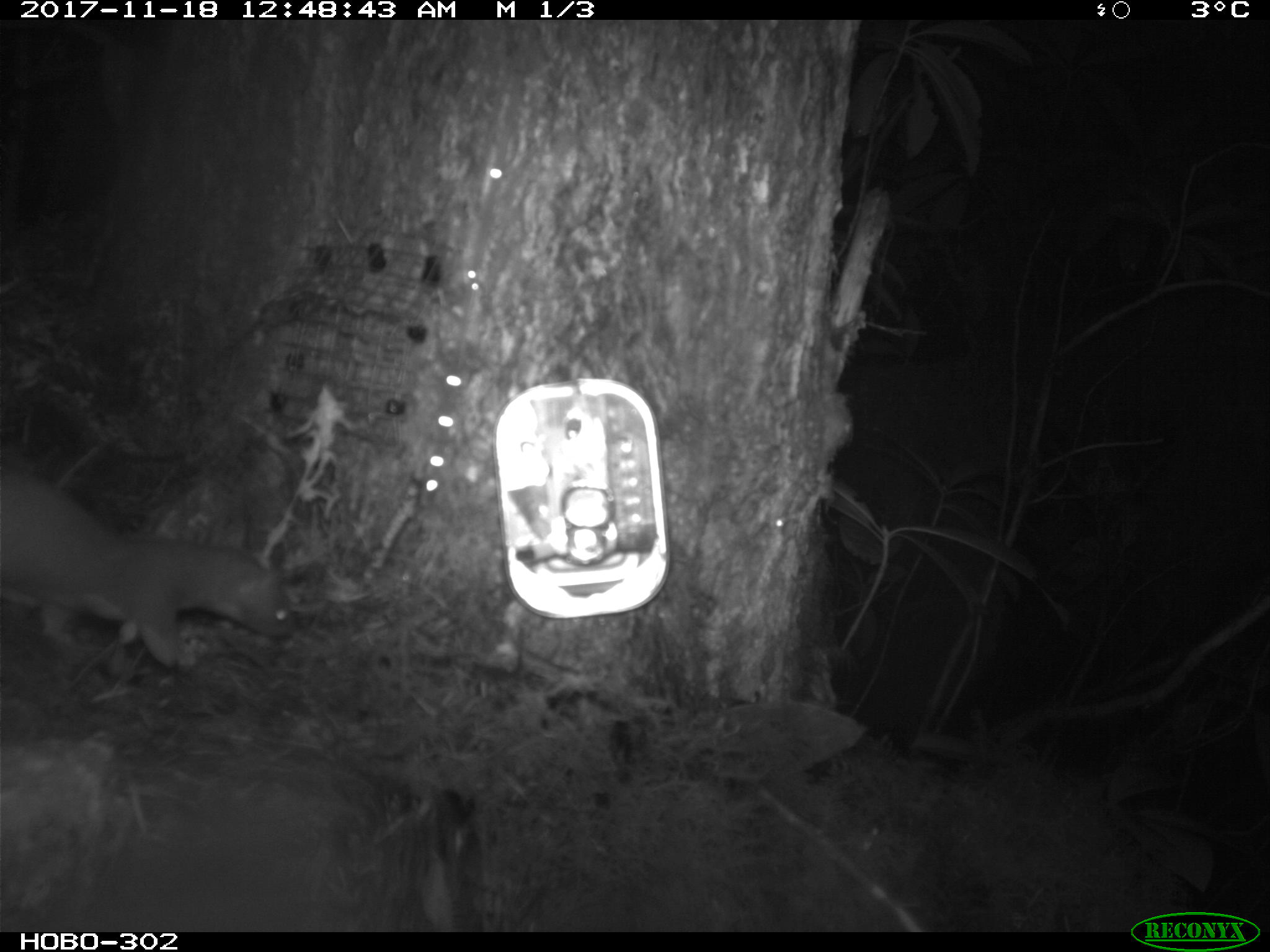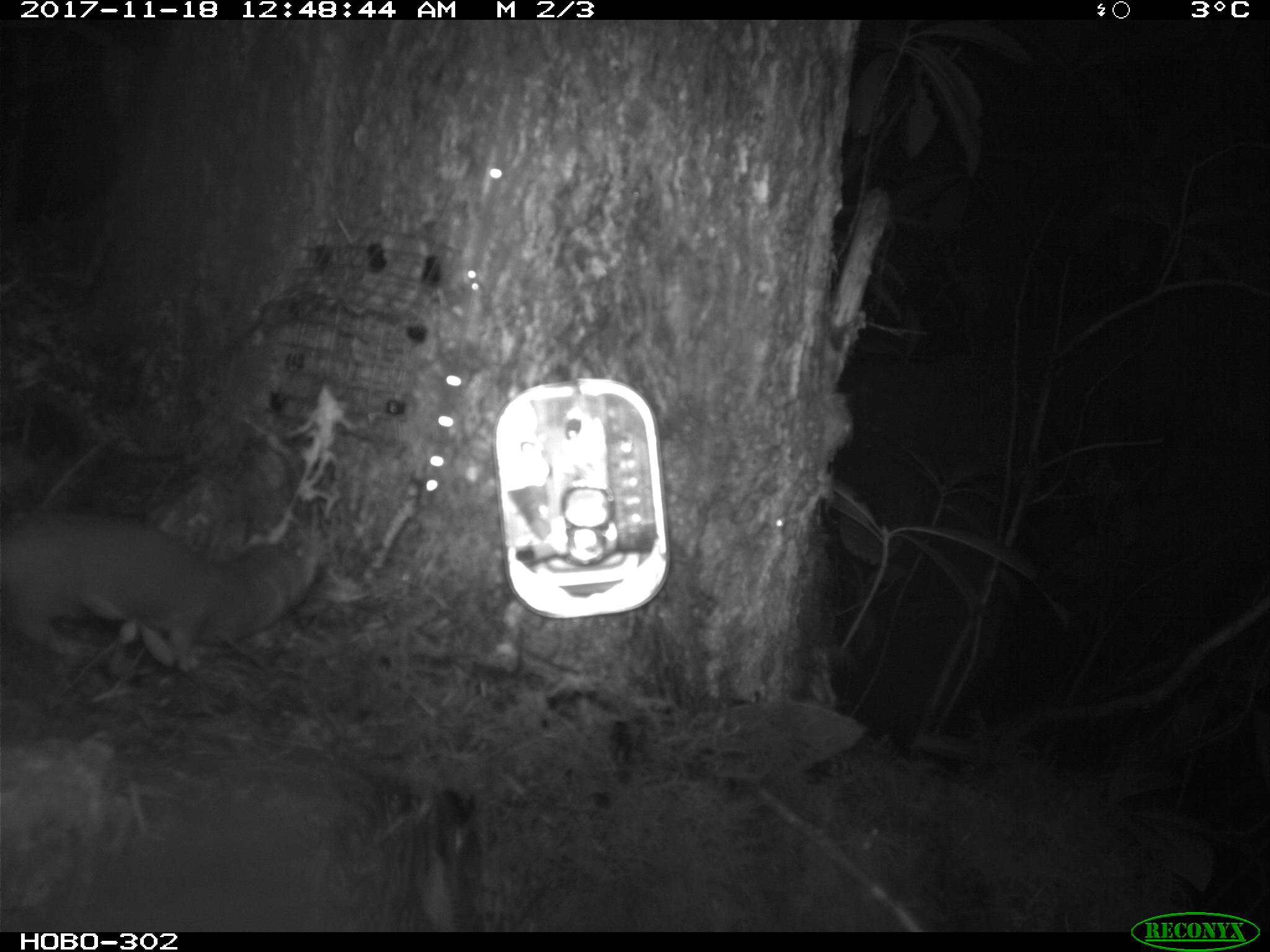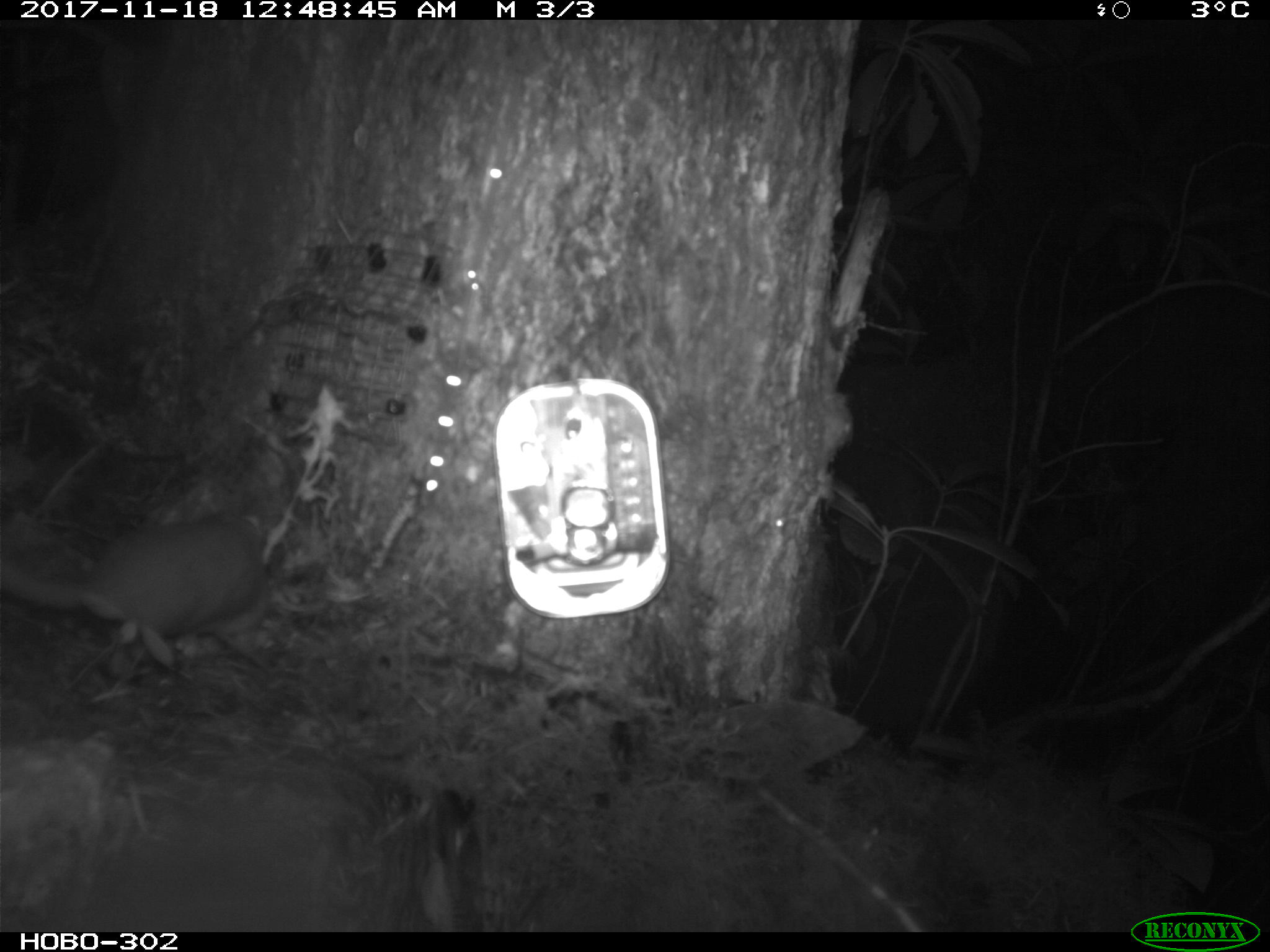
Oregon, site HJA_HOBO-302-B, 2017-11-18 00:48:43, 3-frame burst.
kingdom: Animalia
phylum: Chordata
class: Mammalia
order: Carnivora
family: Mustelidae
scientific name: Mustelidae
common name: weasel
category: weasel family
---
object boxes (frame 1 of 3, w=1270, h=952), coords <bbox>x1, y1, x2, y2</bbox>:
weasel family: <bbox>2, 444, 330, 682</bbox>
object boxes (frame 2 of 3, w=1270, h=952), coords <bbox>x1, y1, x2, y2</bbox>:
weasel family: <bbox>2, 483, 342, 709</bbox>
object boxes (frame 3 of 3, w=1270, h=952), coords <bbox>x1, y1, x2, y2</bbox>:
weasel family: <bbox>6, 505, 291, 666</bbox>